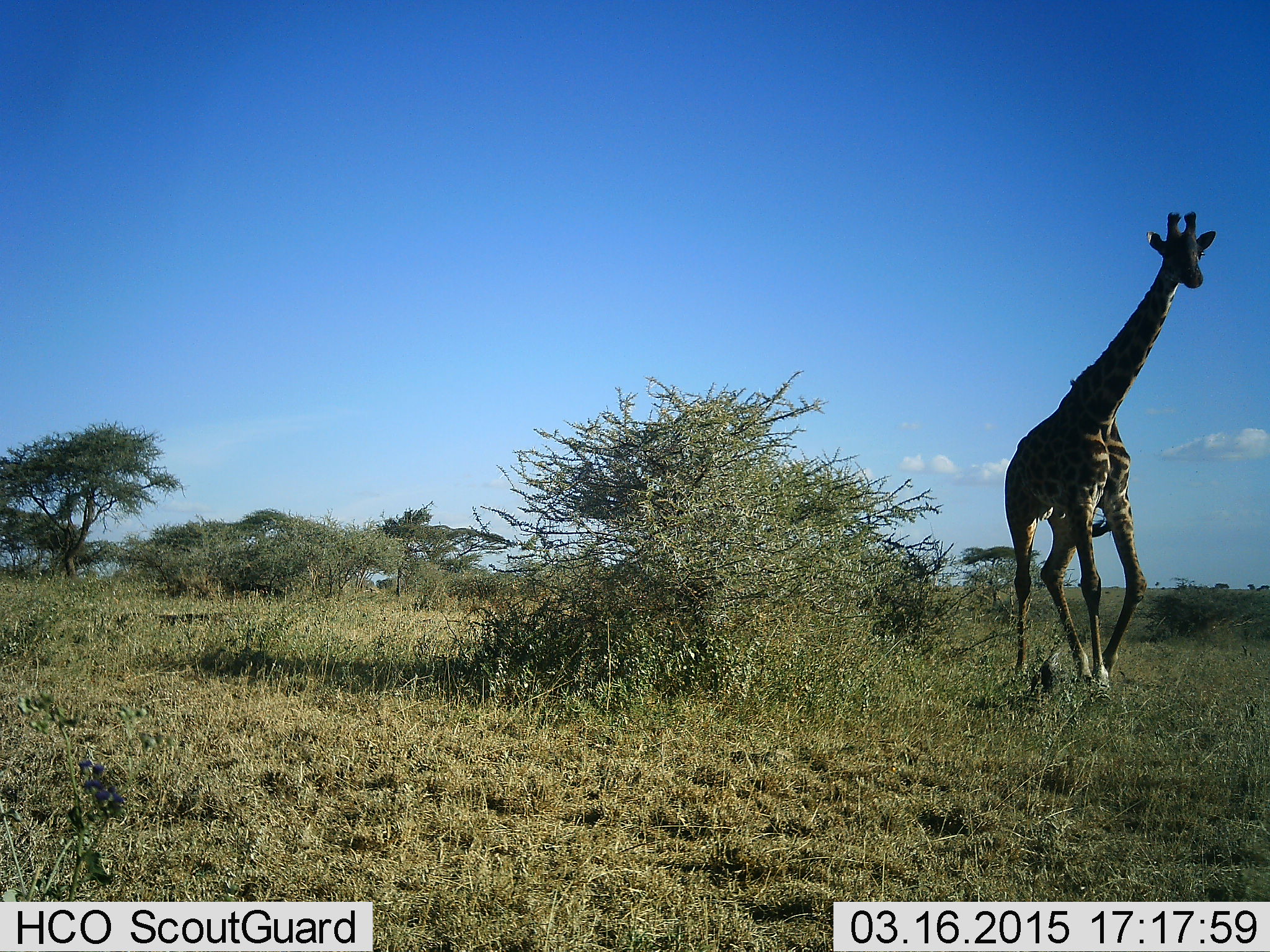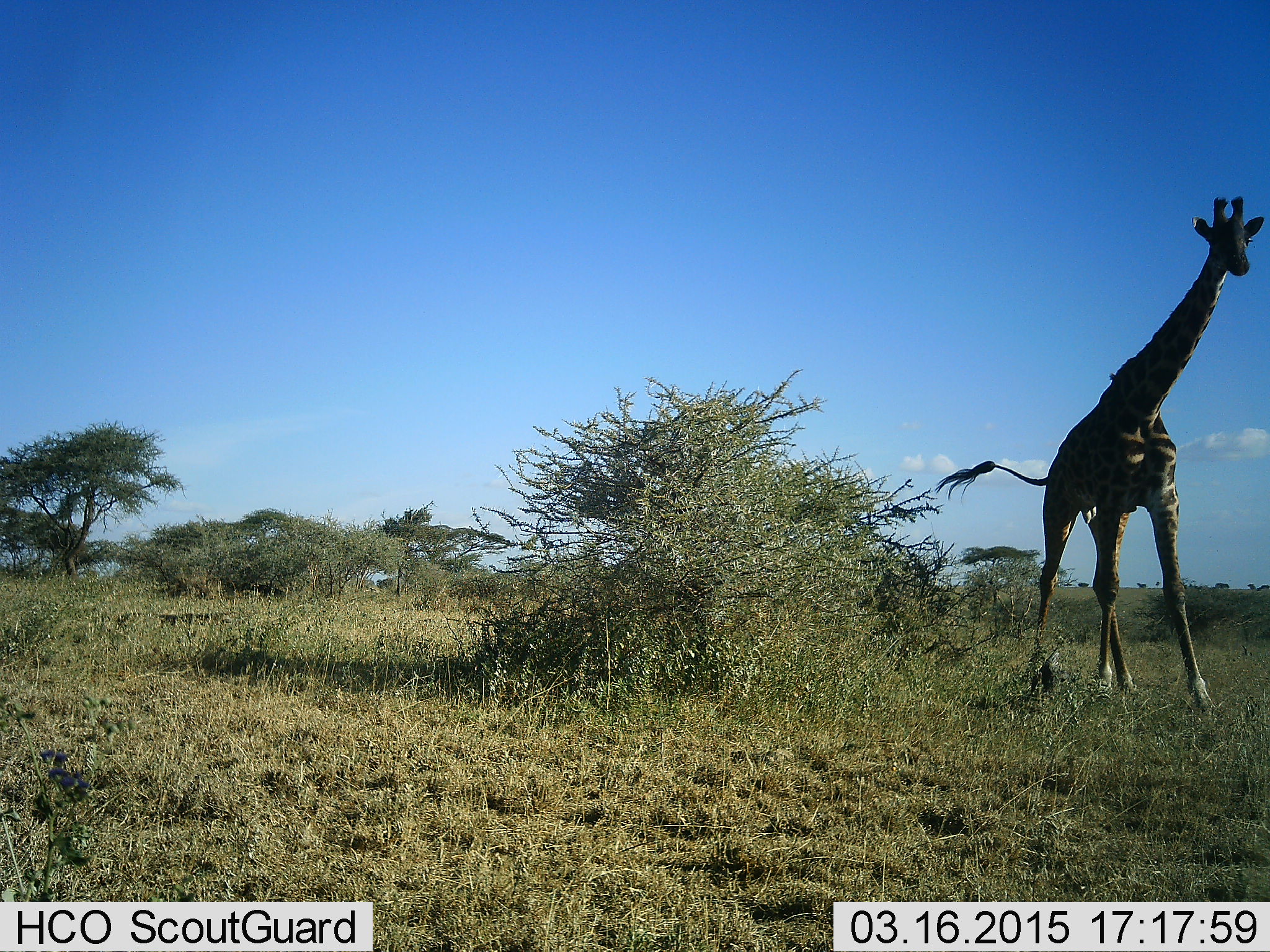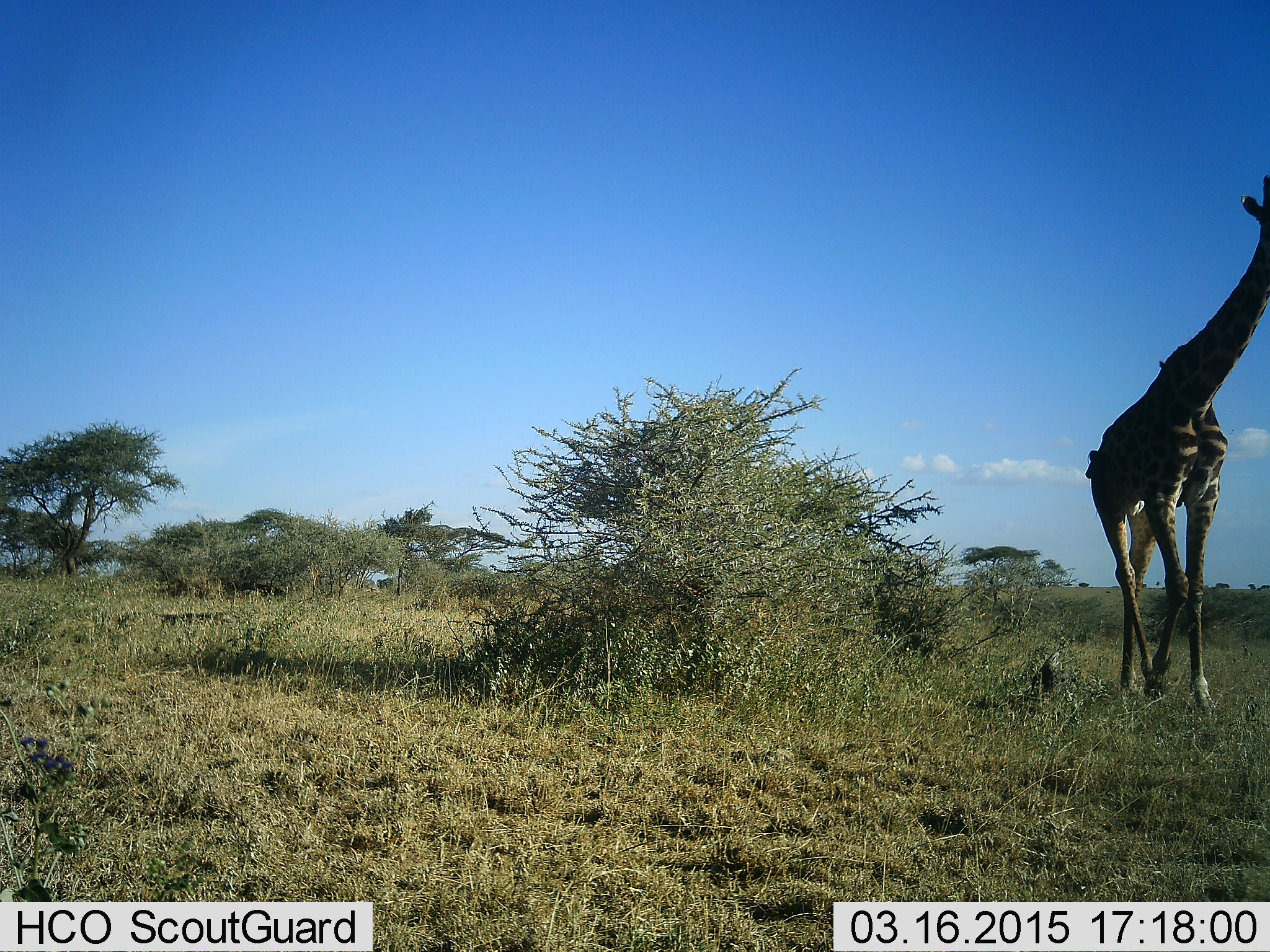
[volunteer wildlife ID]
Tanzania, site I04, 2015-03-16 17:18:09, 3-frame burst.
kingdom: Animalia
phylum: Chordata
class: Mammalia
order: Artiodactyla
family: Giraffidae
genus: Giraffa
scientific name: Giraffa camelopardalis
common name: giraffe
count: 1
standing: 10%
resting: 0%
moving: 100%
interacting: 0%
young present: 0%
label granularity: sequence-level